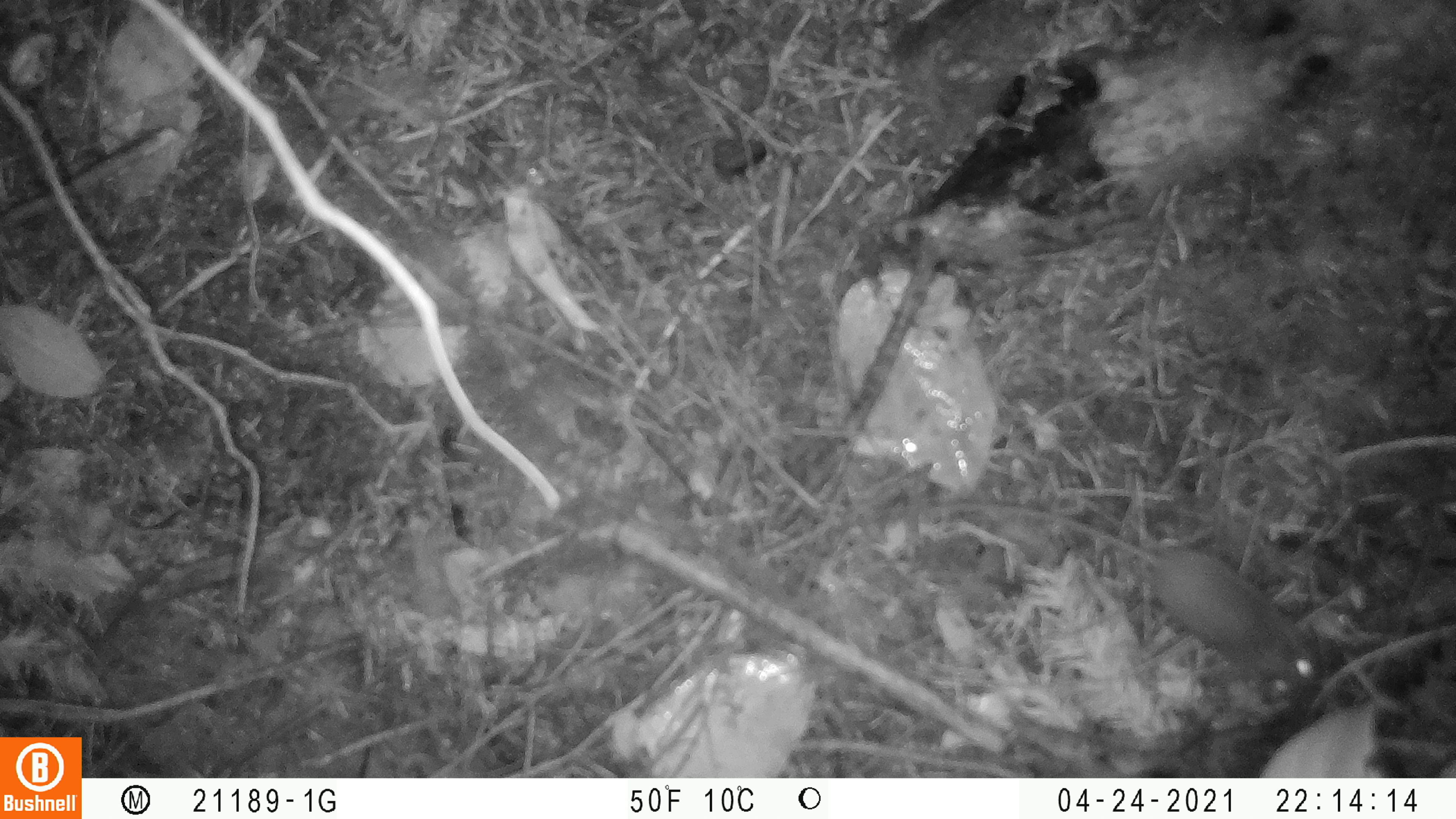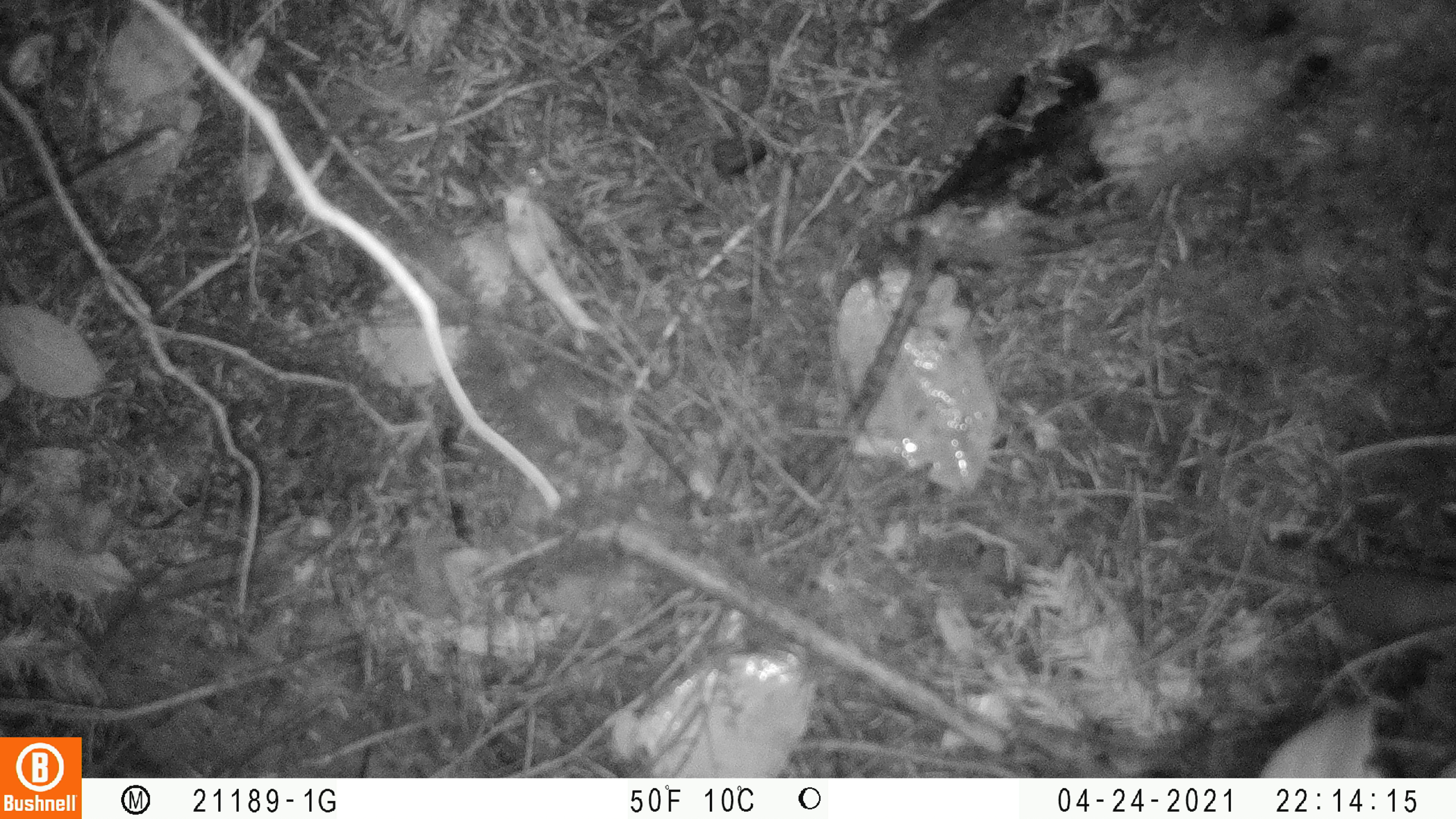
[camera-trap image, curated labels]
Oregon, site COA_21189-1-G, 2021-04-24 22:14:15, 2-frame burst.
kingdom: Animalia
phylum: Chordata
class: Mammalia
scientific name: Mammalia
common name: small mammal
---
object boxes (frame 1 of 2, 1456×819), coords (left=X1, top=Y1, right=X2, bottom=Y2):
small mammal: (left=927, top=495, right=1325, bottom=708)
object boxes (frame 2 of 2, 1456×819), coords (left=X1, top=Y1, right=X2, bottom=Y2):
small mammal: (left=1137, top=537, right=1449, bottom=655)